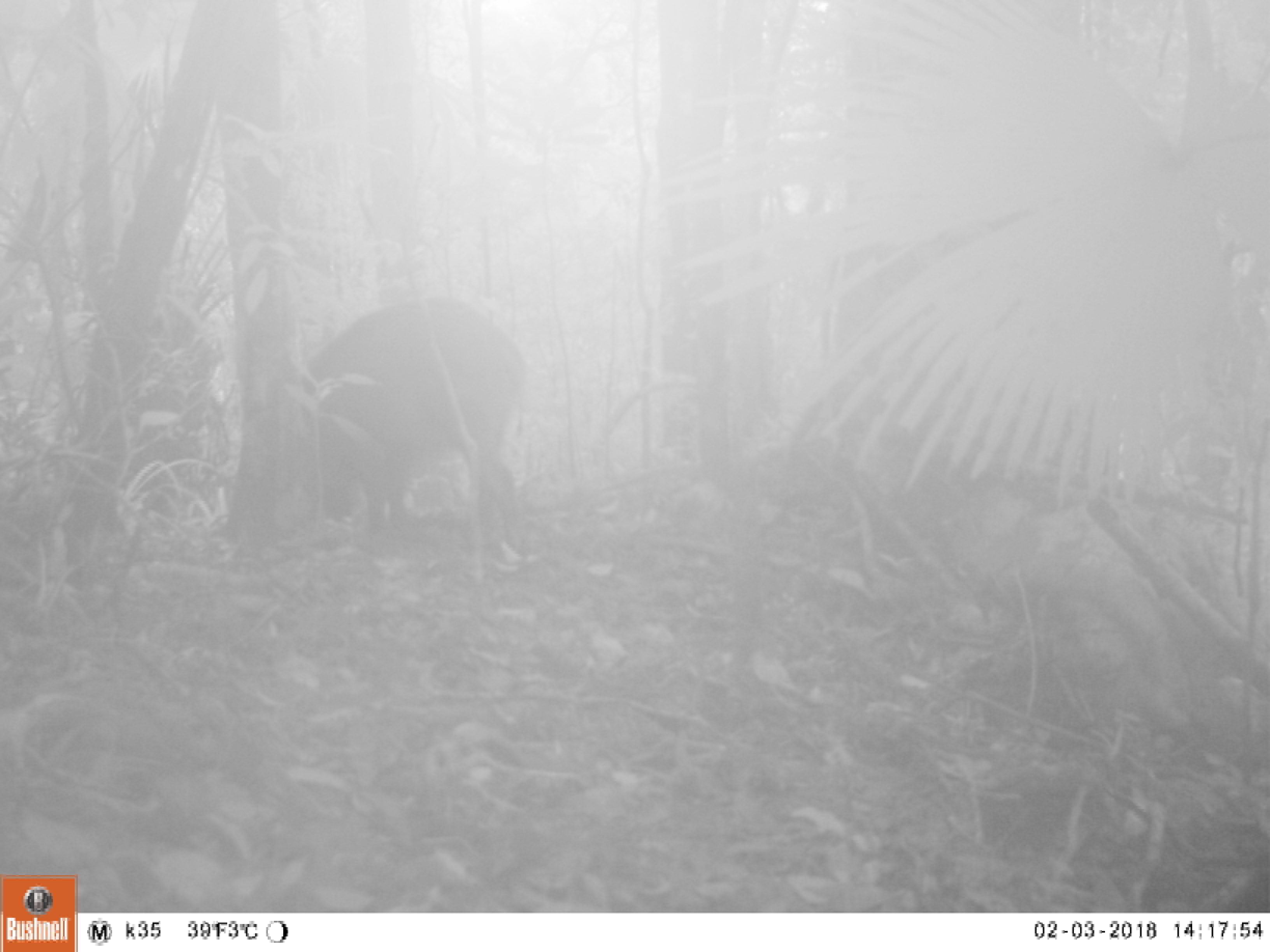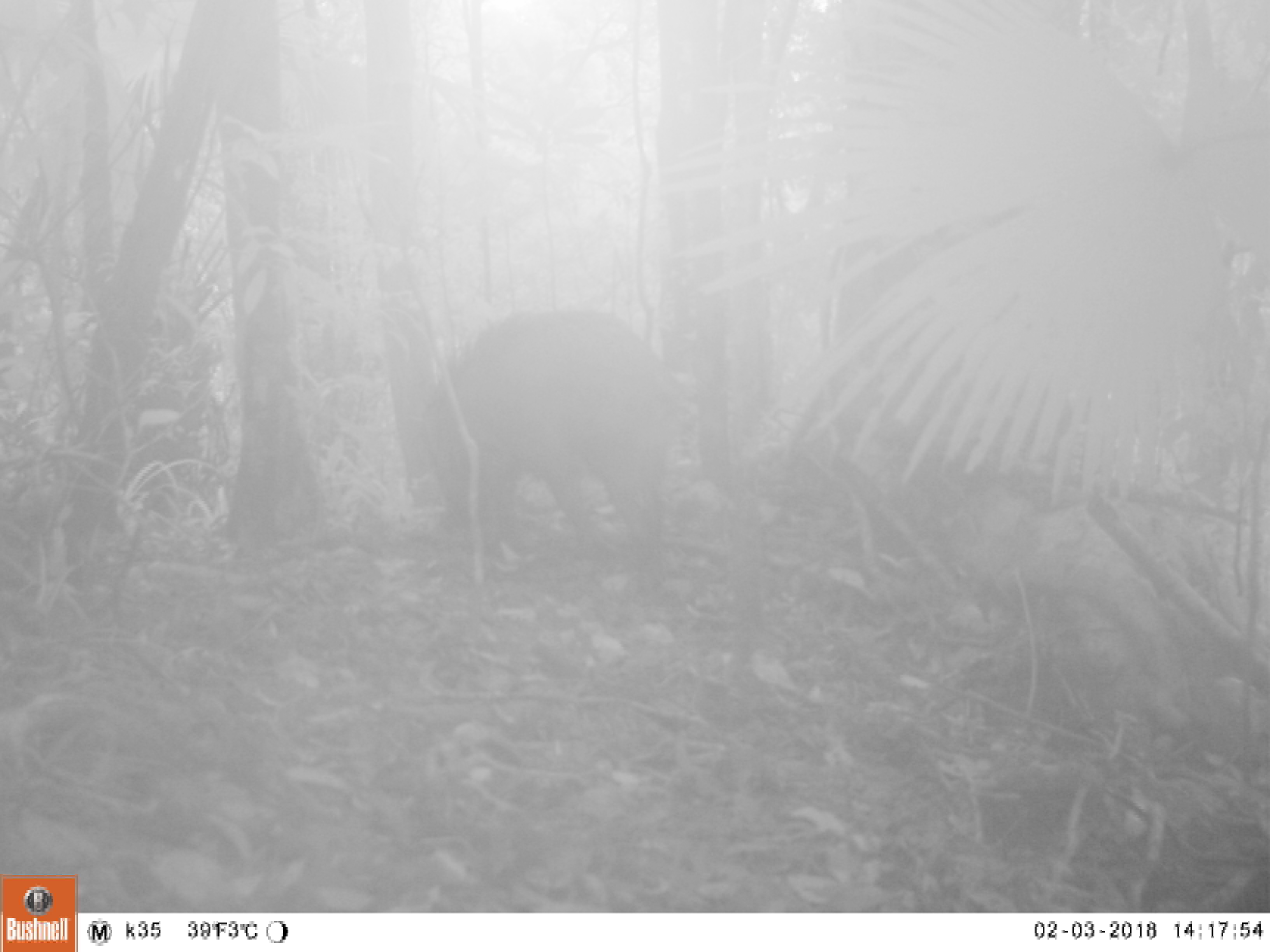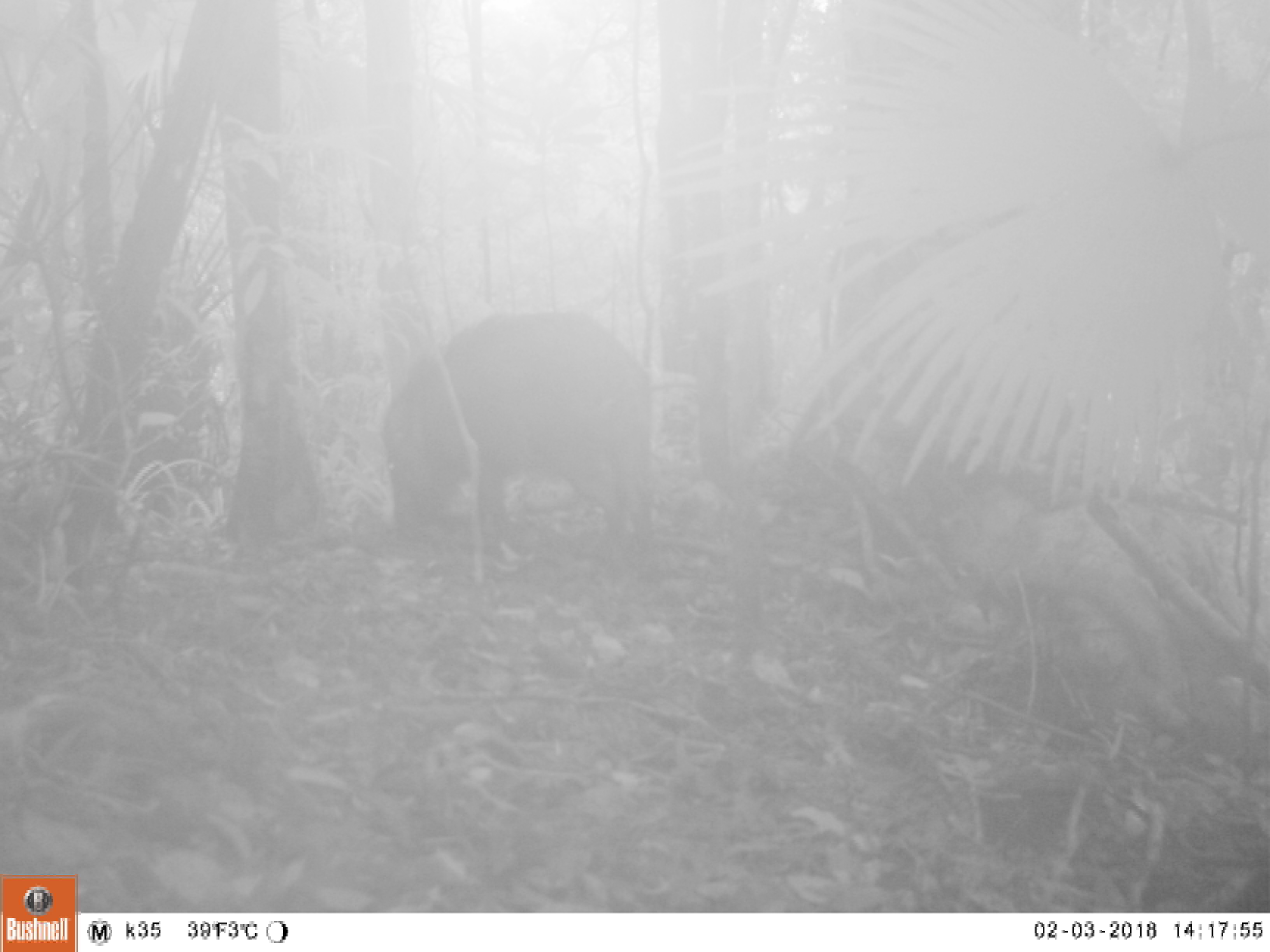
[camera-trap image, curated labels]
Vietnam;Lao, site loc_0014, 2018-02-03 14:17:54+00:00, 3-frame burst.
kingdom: Animalia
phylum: Chordata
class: Mammalia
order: Artiodactyla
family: Suidae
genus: Sus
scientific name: Sus scrofa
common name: eurasian wild pig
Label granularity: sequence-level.